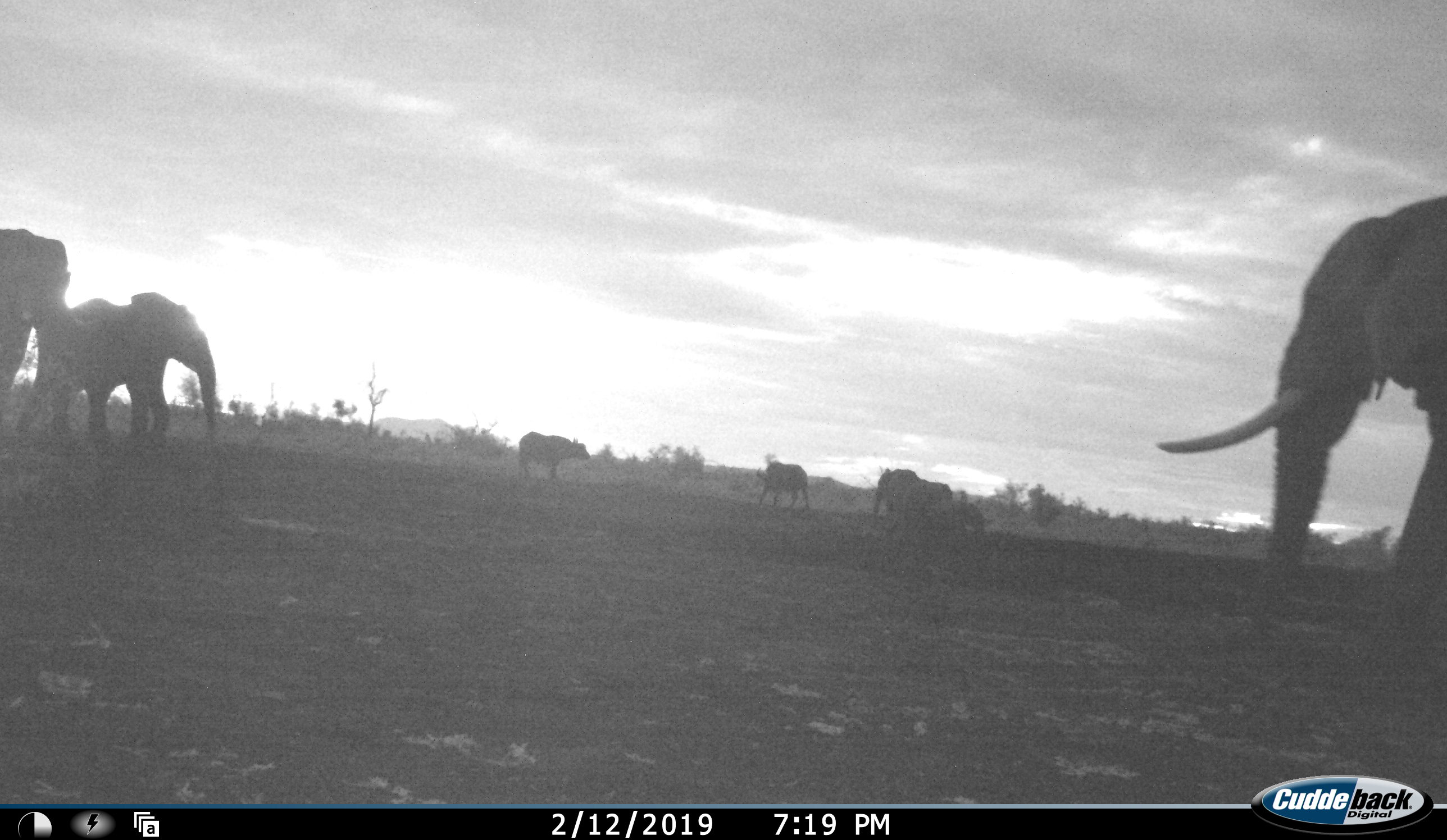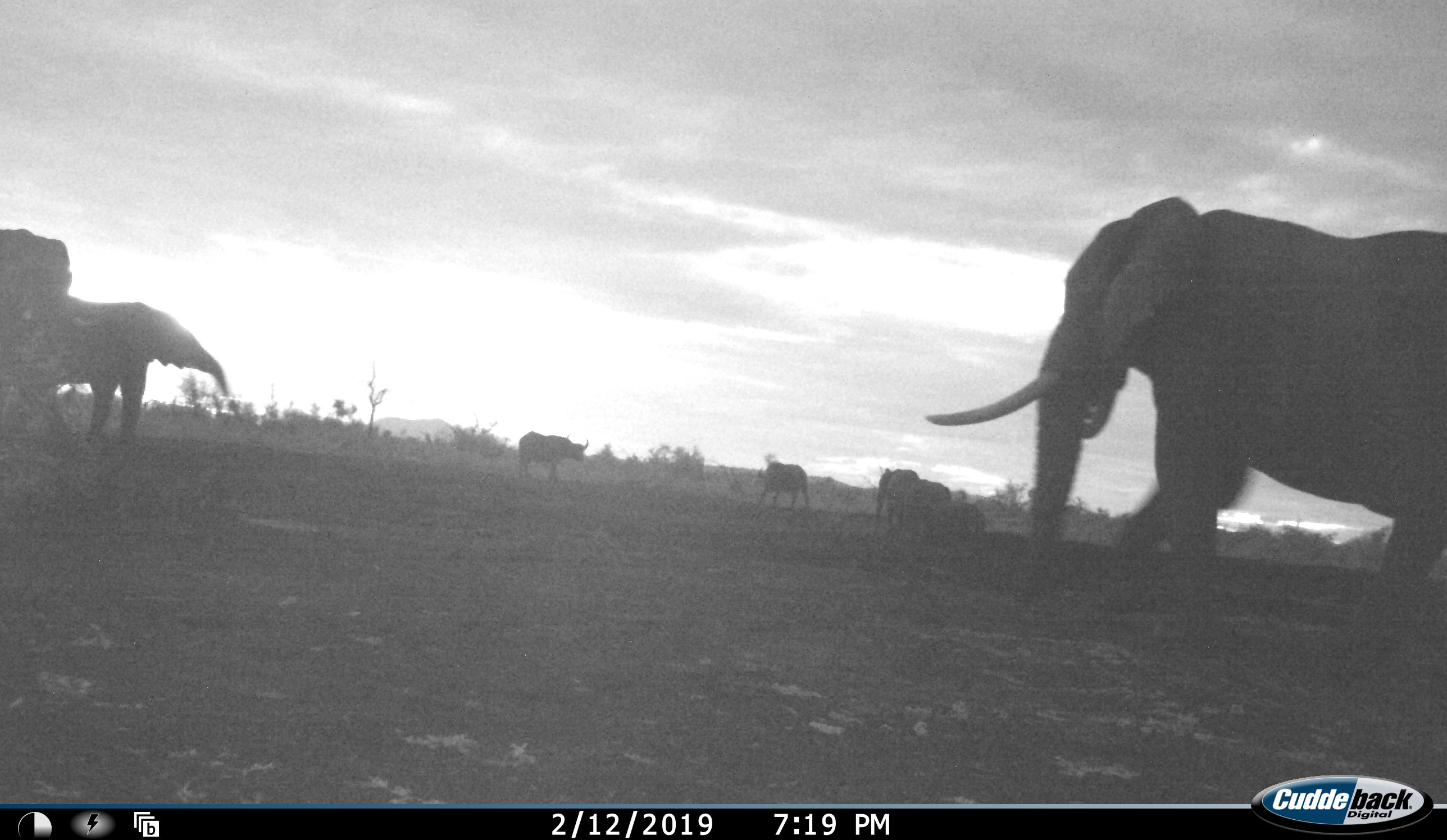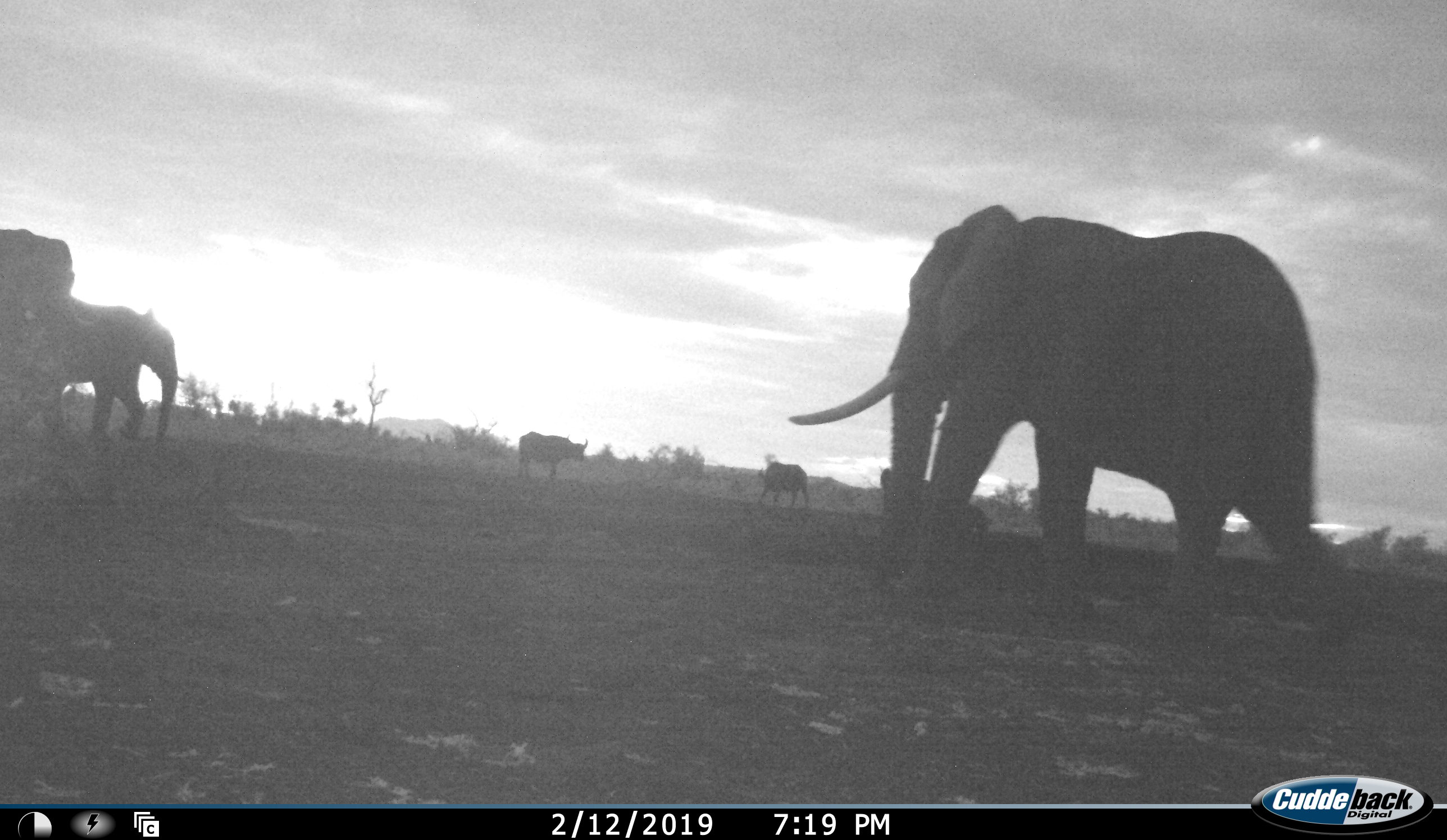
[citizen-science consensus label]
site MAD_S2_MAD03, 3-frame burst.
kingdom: Animalia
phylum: Chordata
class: Mammalia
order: Artiodactyla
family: Bovidae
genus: Syncerus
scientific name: Syncerus caffer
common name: african buffalo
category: buffalo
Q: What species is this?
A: Buffalo (african buffalo) (Syncerus caffer).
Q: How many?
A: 2.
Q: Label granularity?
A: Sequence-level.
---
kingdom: Animalia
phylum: Chordata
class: Mammalia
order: Proboscidea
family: Elephantidae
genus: Loxodonta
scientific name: Loxodonta africana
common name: african bush elephant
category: elephant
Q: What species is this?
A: Elephant (african bush elephant) (Loxodonta africana).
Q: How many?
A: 5.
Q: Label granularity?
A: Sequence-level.